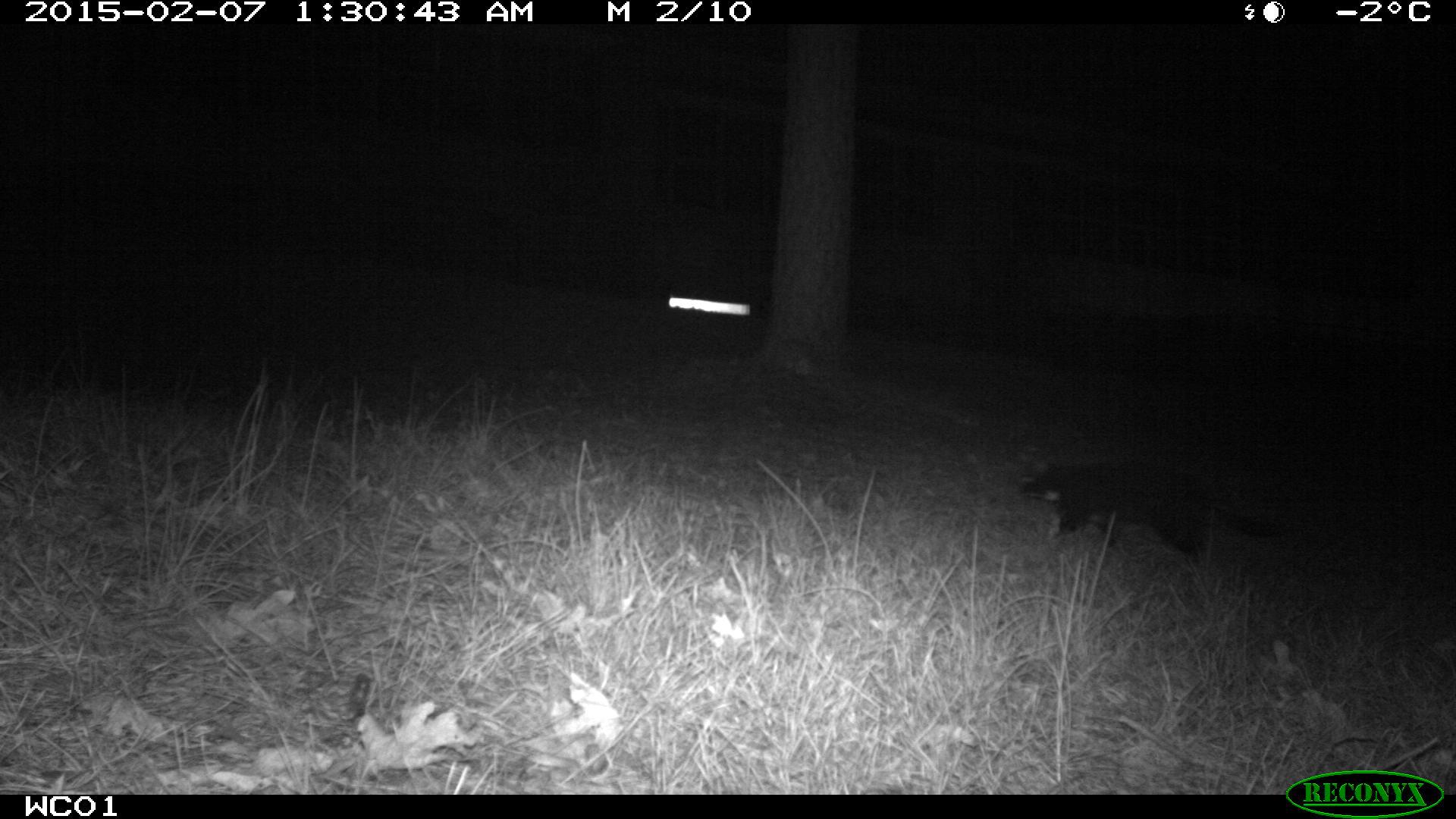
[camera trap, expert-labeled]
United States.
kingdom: Animalia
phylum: Chordata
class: Mammalia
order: Carnivora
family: Felidae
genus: Felis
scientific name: Felis catus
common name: domestic cat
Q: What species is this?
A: Domestic Cat (Felis catus).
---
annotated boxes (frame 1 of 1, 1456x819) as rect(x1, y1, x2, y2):
Domestic Cat: rect(1012, 451, 1282, 558)